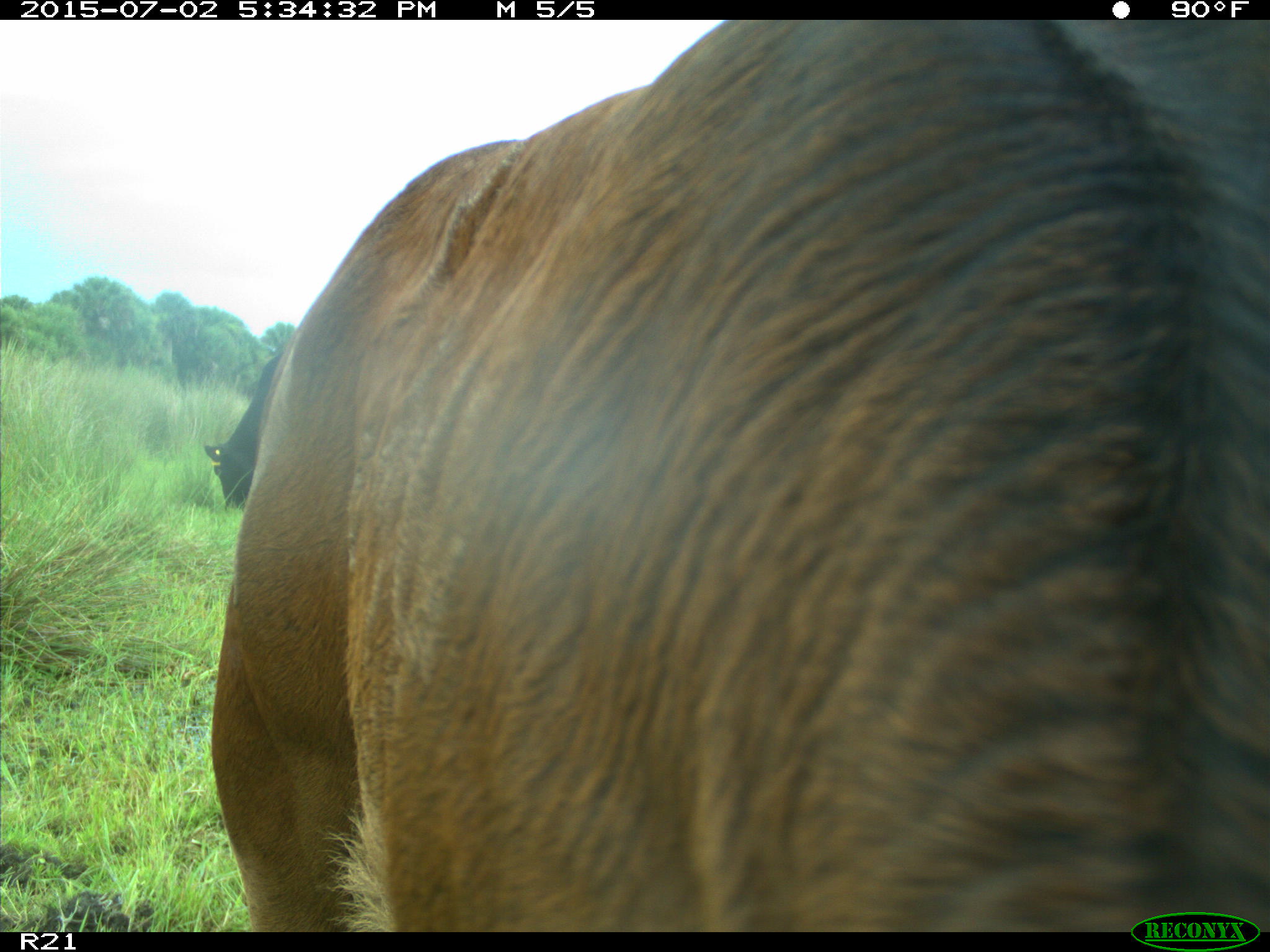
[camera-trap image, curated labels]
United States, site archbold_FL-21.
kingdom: Animalia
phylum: Chordata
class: Mammalia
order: Artiodactyla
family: Bovidae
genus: Bos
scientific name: Bos taurus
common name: domestic cow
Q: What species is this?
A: Bos taurus (domestic cow).